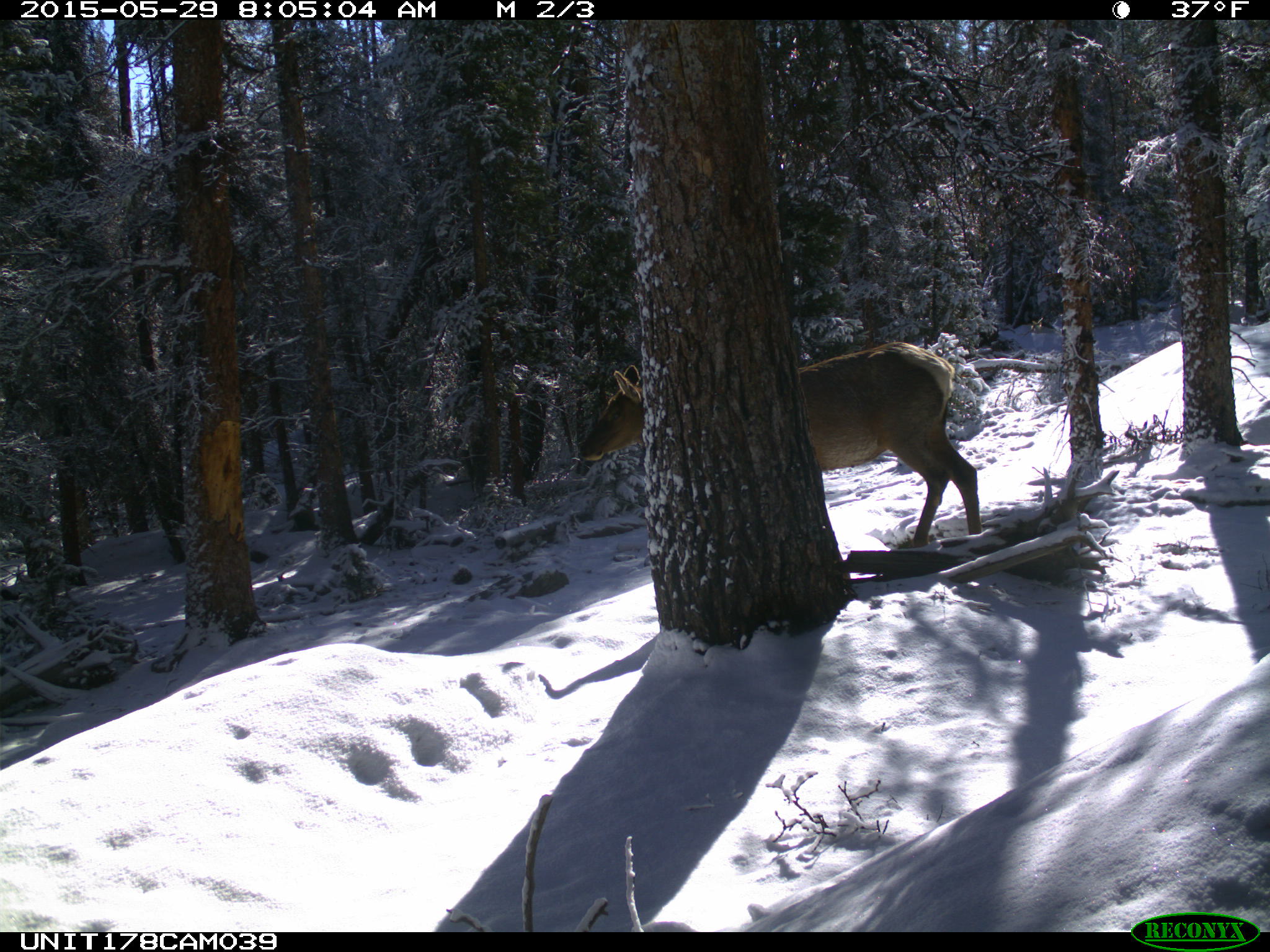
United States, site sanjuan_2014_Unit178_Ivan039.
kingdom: Animalia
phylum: Chordata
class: Mammalia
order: Artiodactyla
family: Cervidae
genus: Cervus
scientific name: Cervus elaphus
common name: red deer